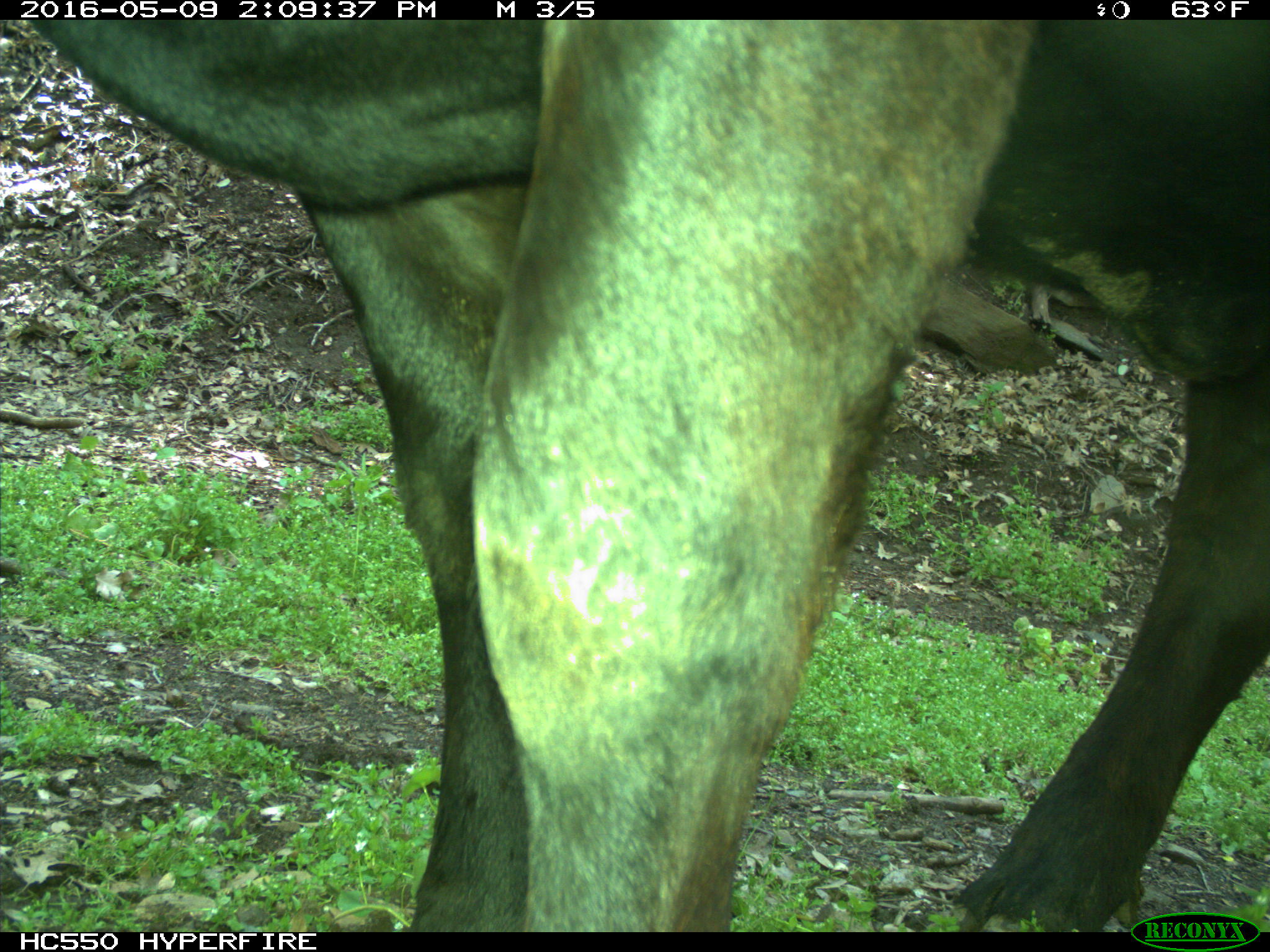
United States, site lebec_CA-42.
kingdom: Animalia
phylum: Chordata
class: Mammalia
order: Artiodactyla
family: Bovidae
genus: Bos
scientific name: Bos taurus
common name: domestic cow